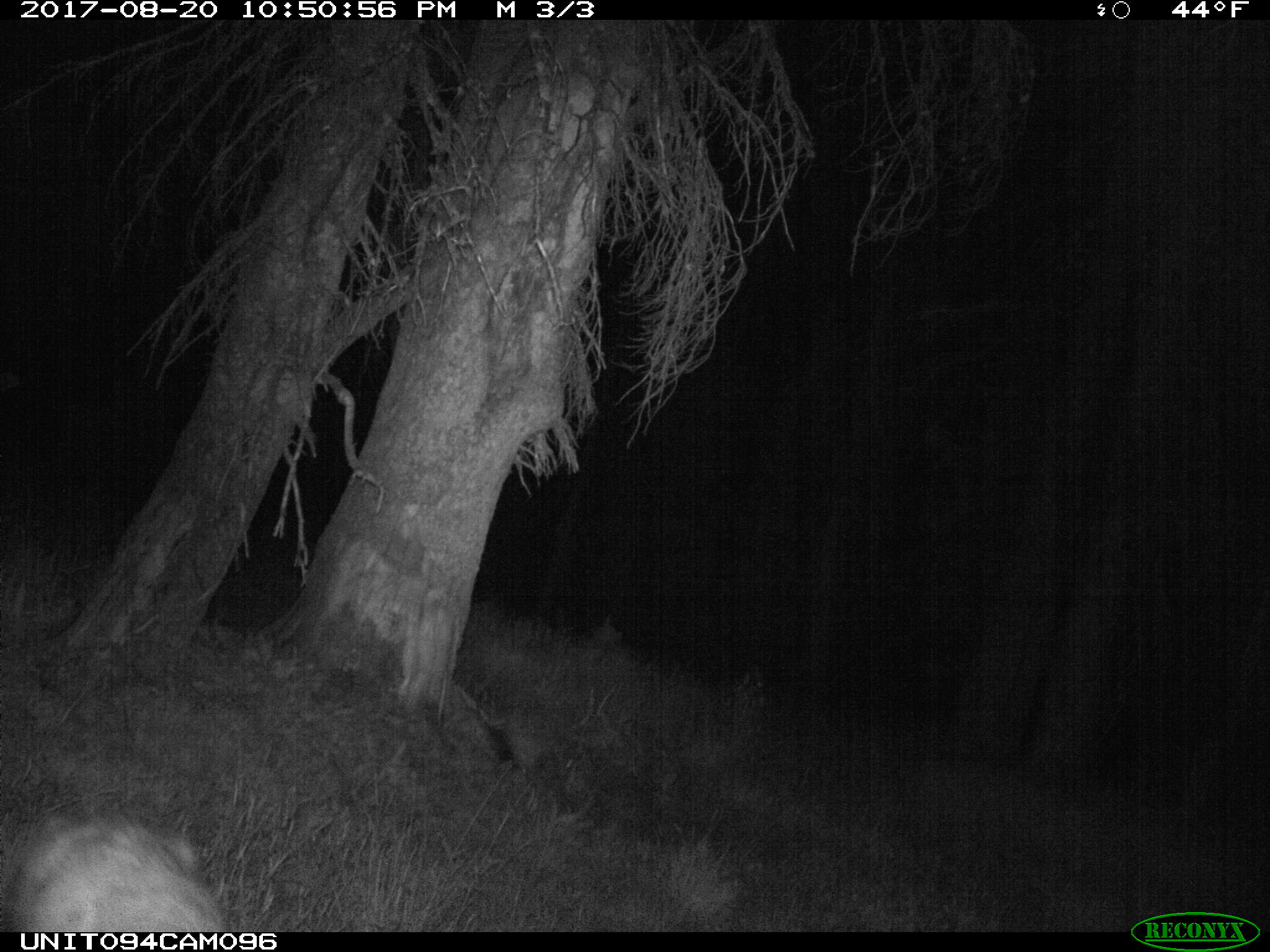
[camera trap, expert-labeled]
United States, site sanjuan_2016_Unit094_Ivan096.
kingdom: Animalia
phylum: Chordata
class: Mammalia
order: Artiodactyla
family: Cervidae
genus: Odocoileus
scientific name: Odocoileus hemionus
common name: mule deer